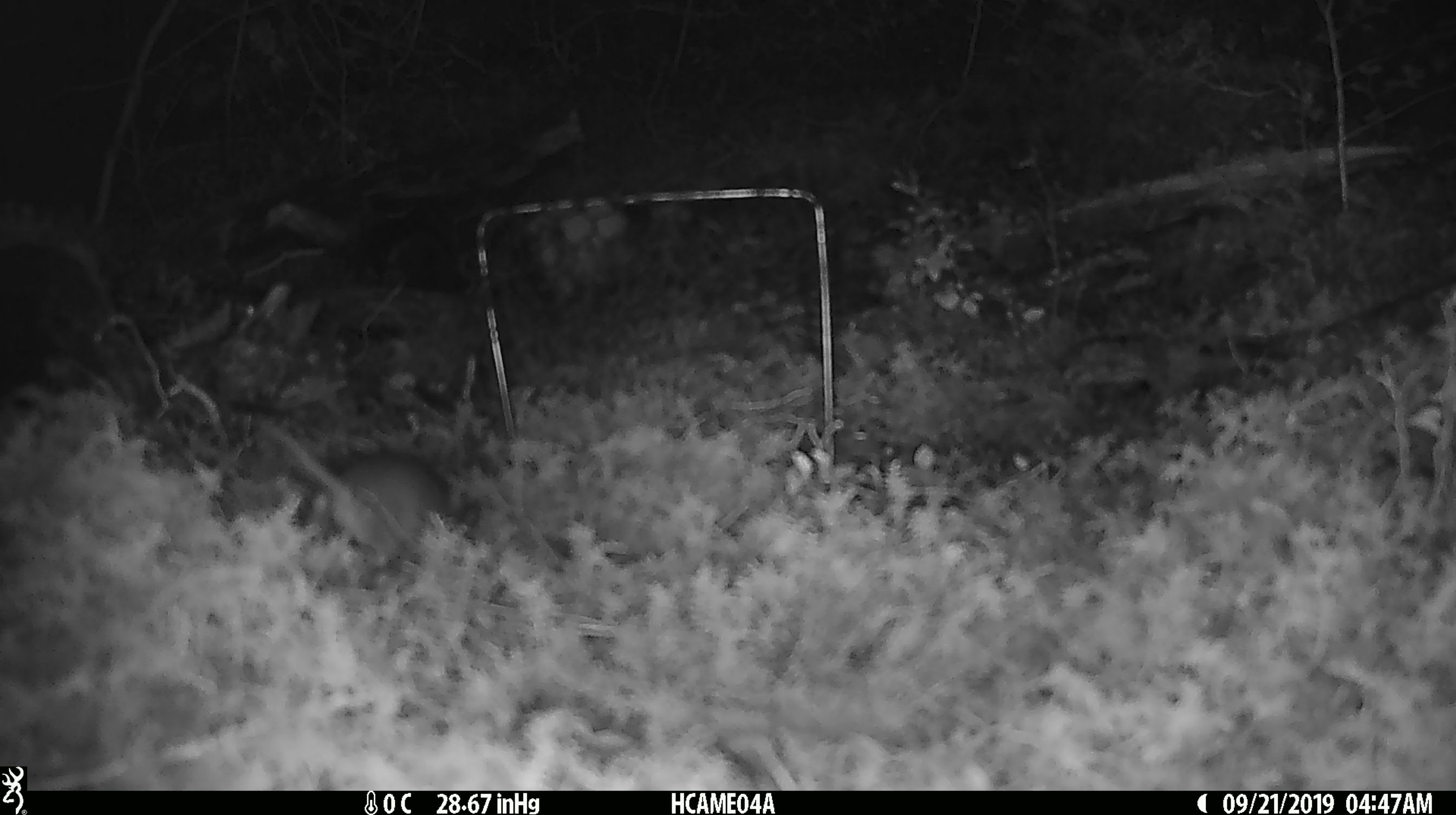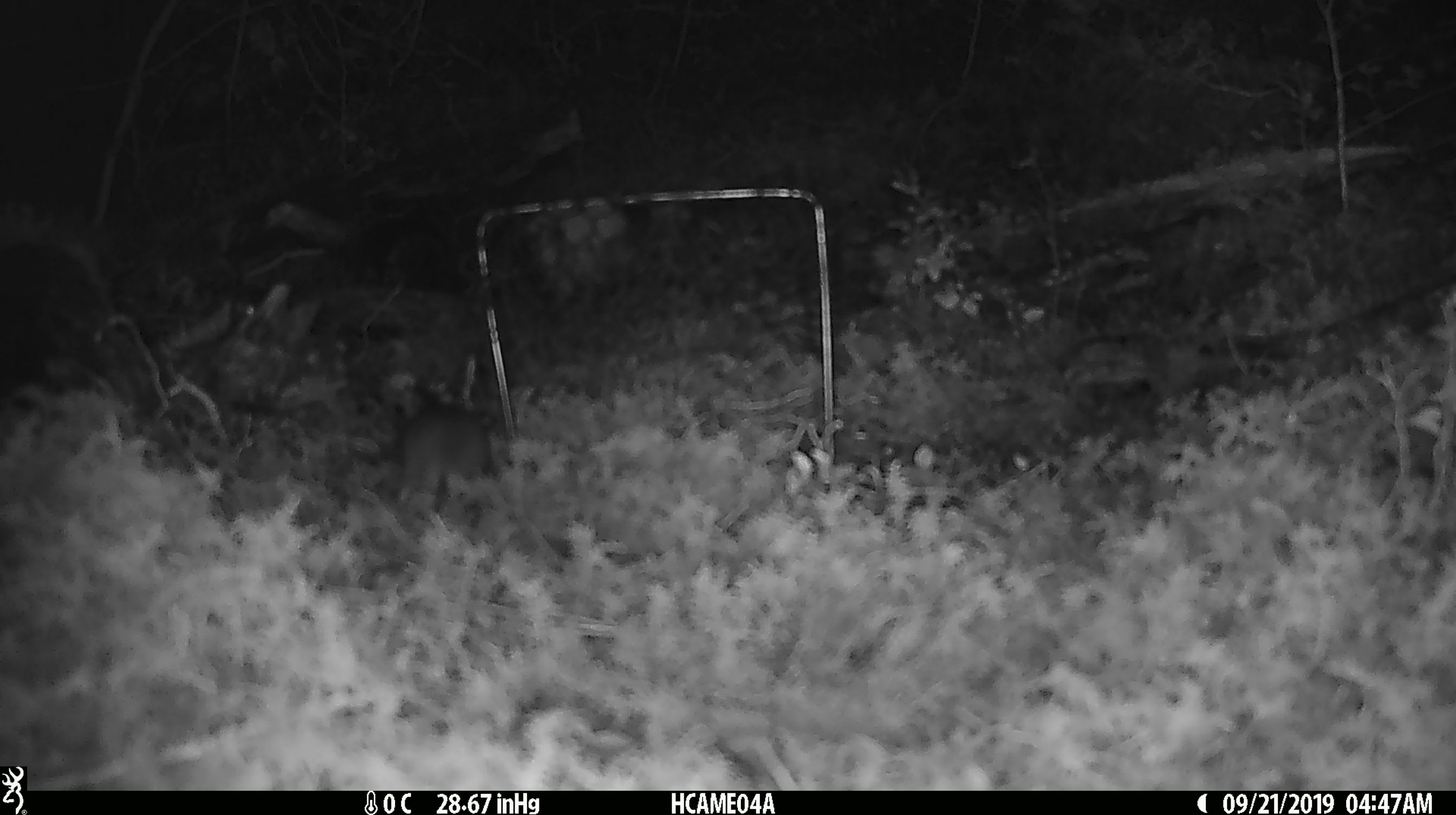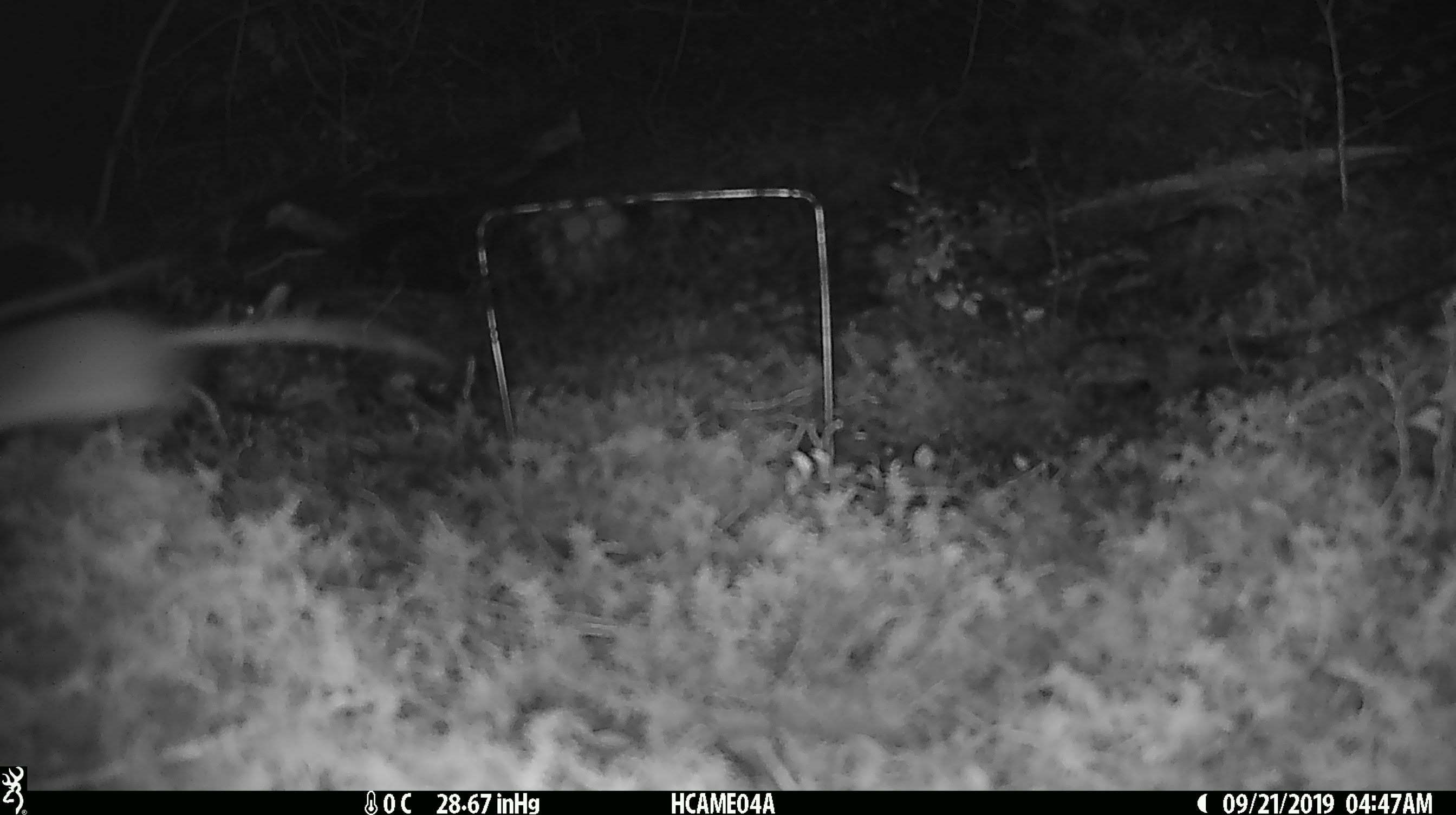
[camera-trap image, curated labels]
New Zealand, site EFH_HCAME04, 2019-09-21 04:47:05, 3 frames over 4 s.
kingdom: Animalia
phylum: Chordata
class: Mammalia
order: Rodentia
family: Muridae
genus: Mus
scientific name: Mus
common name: mouse